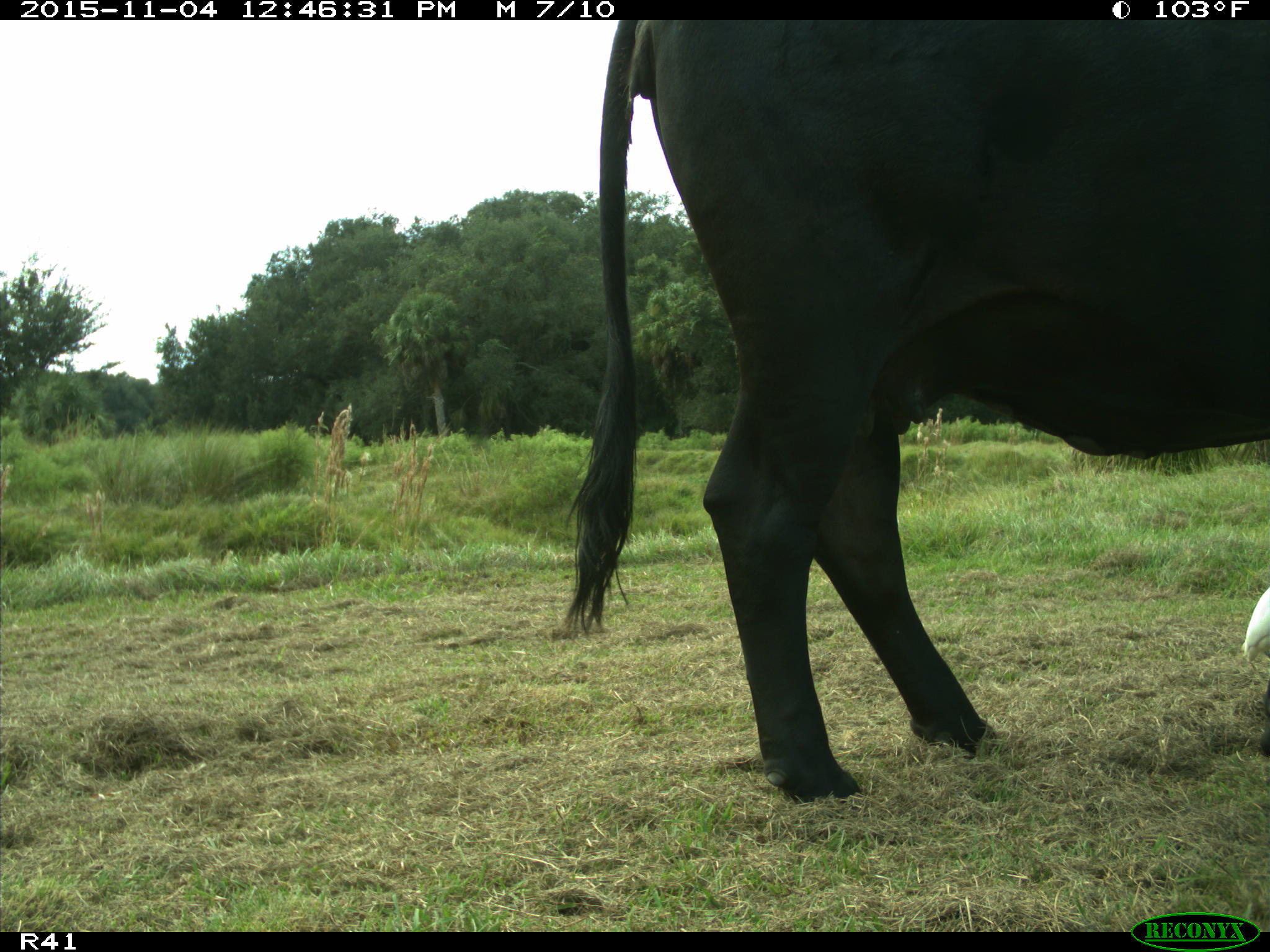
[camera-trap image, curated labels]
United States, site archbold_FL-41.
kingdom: Animalia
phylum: Chordata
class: Mammalia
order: Artiodactyla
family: Bovidae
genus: Bos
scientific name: Bos taurus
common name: domestic cow